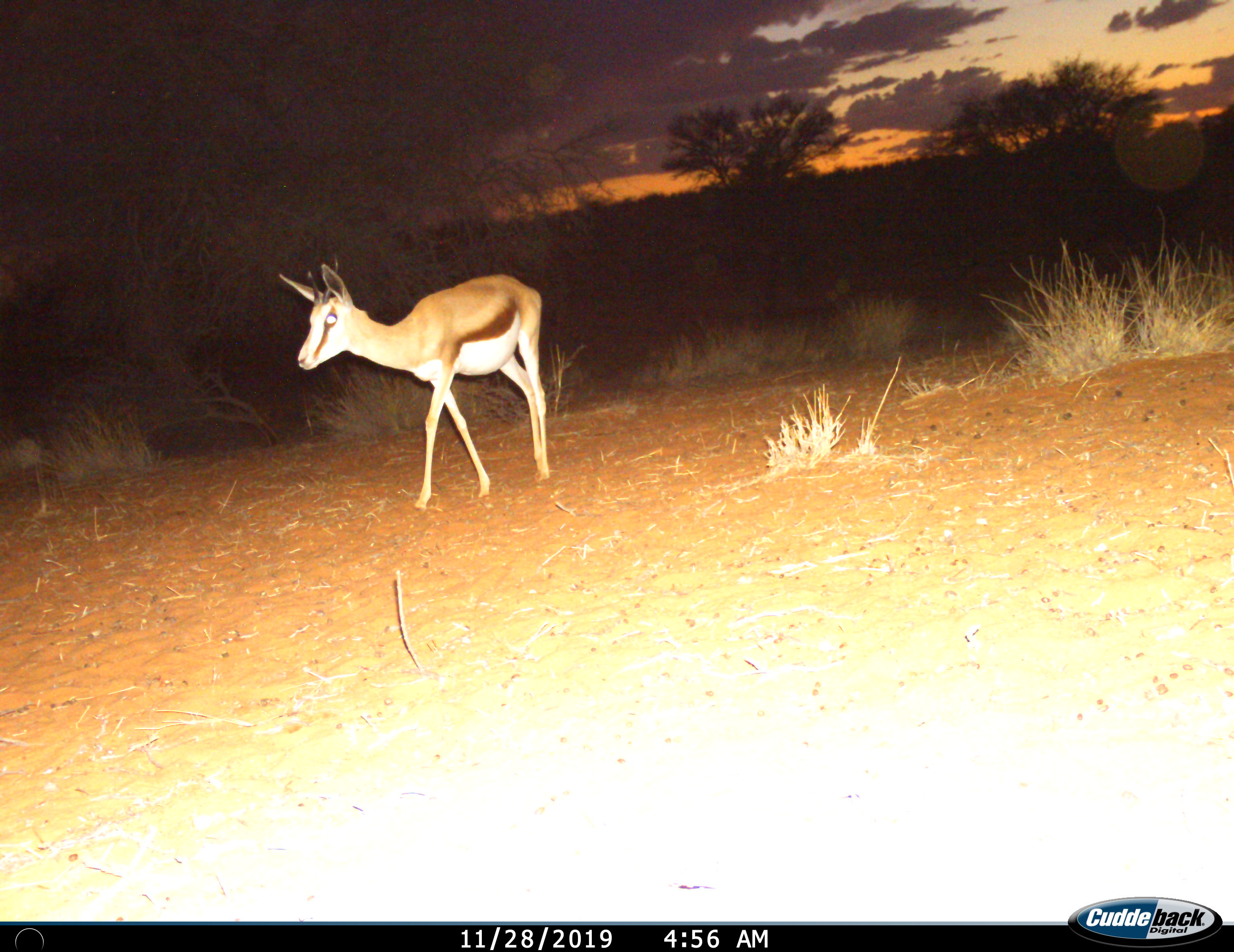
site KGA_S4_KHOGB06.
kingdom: Animalia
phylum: Chordata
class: Mammalia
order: Artiodactyla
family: Bovidae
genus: Antidorcas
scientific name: Antidorcas marsupialis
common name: springbok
Springbok (Antidorcas marsupialis), count 1. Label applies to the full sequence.